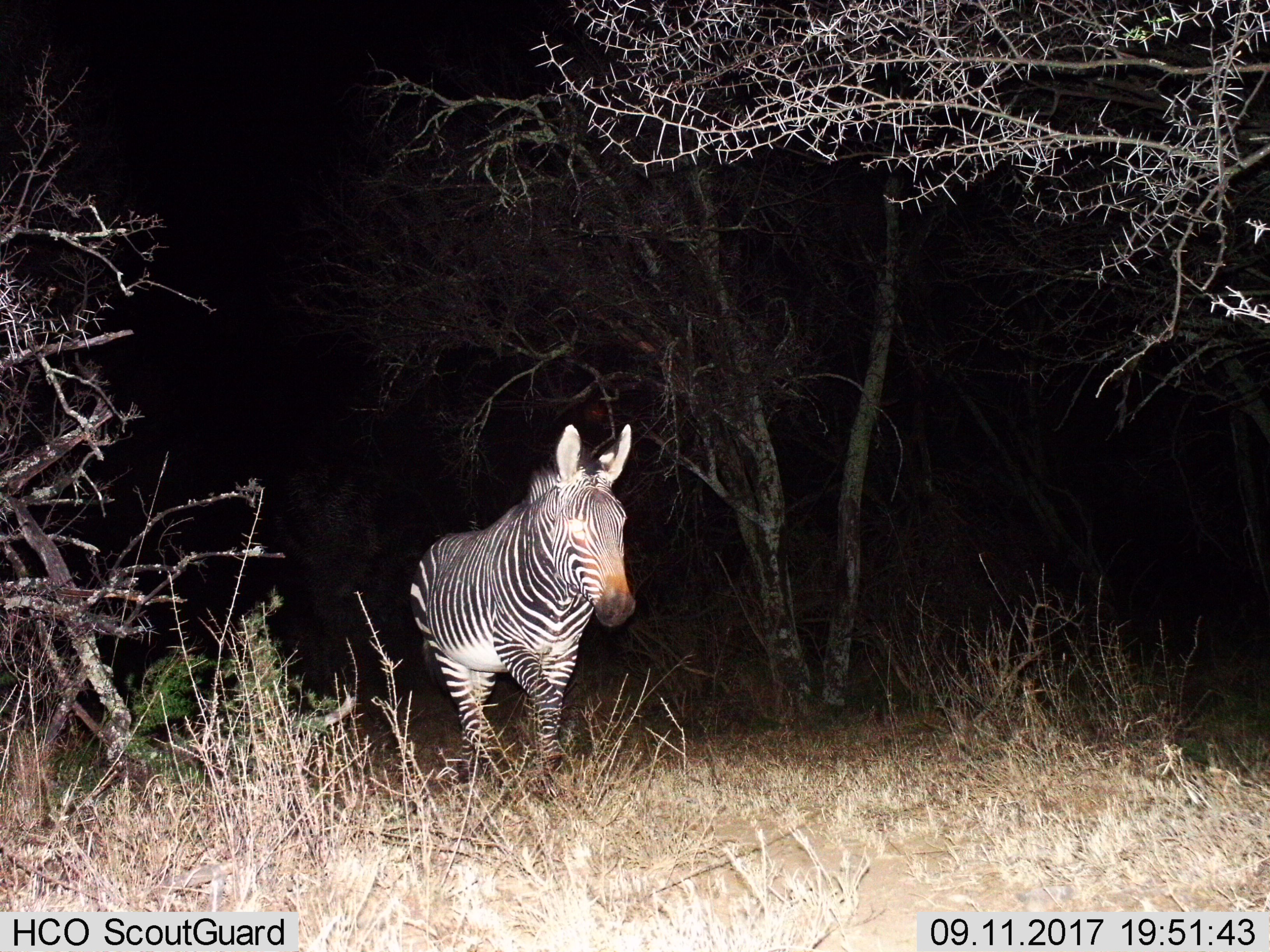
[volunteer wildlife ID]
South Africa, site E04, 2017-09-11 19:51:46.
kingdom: Animalia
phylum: Chordata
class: Mammalia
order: Perissodactyla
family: Equidae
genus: Equus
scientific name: Equus zebra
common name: mountain zebra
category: zebramountain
Zebramountain (mountain zebra) (Equus zebra), count 1. Behavior (volunteer vote fractions): standing 0%, resting 0%, moving 100%, interacting 0%. Young present (vote fraction): 0%. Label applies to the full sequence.